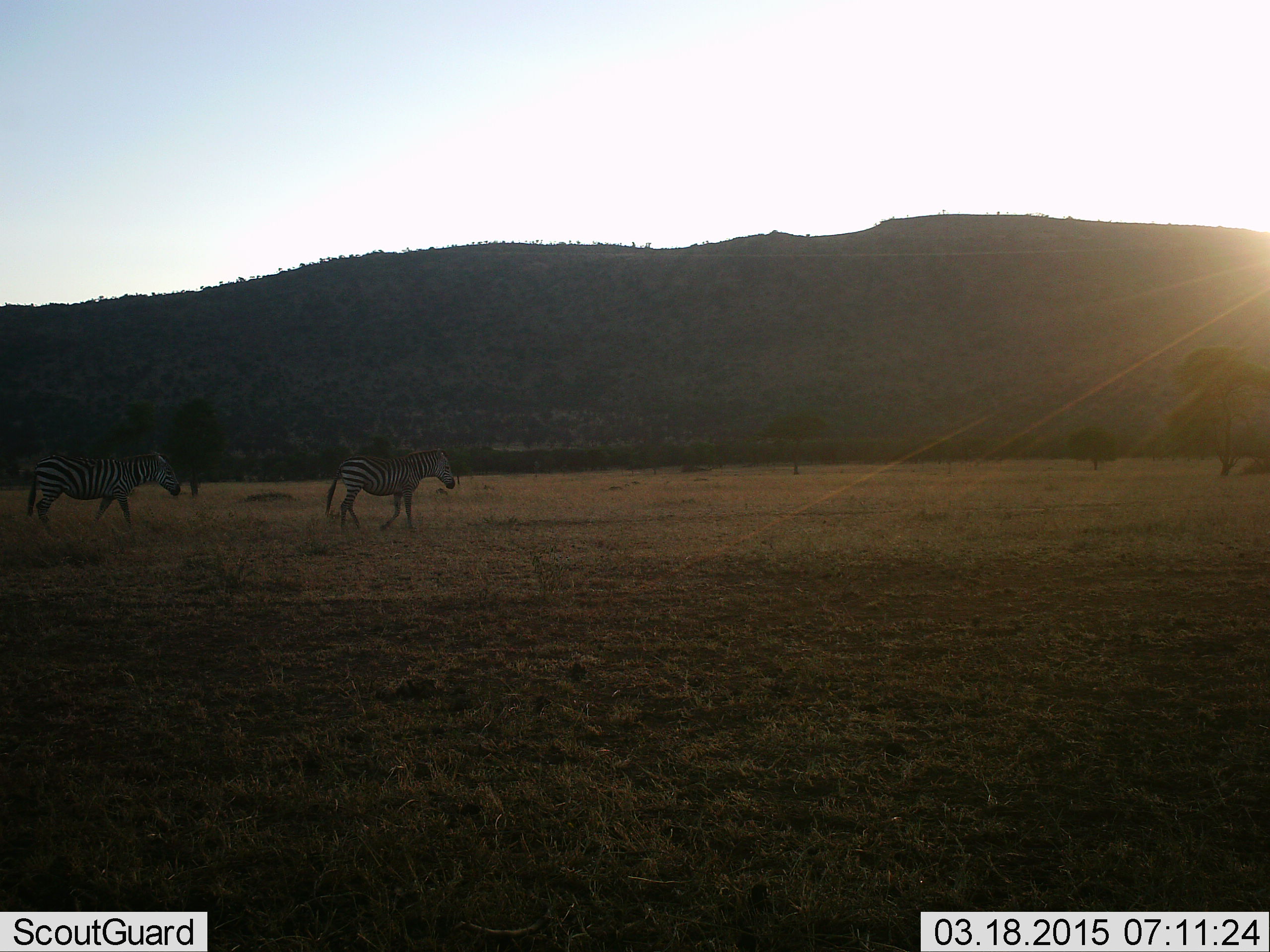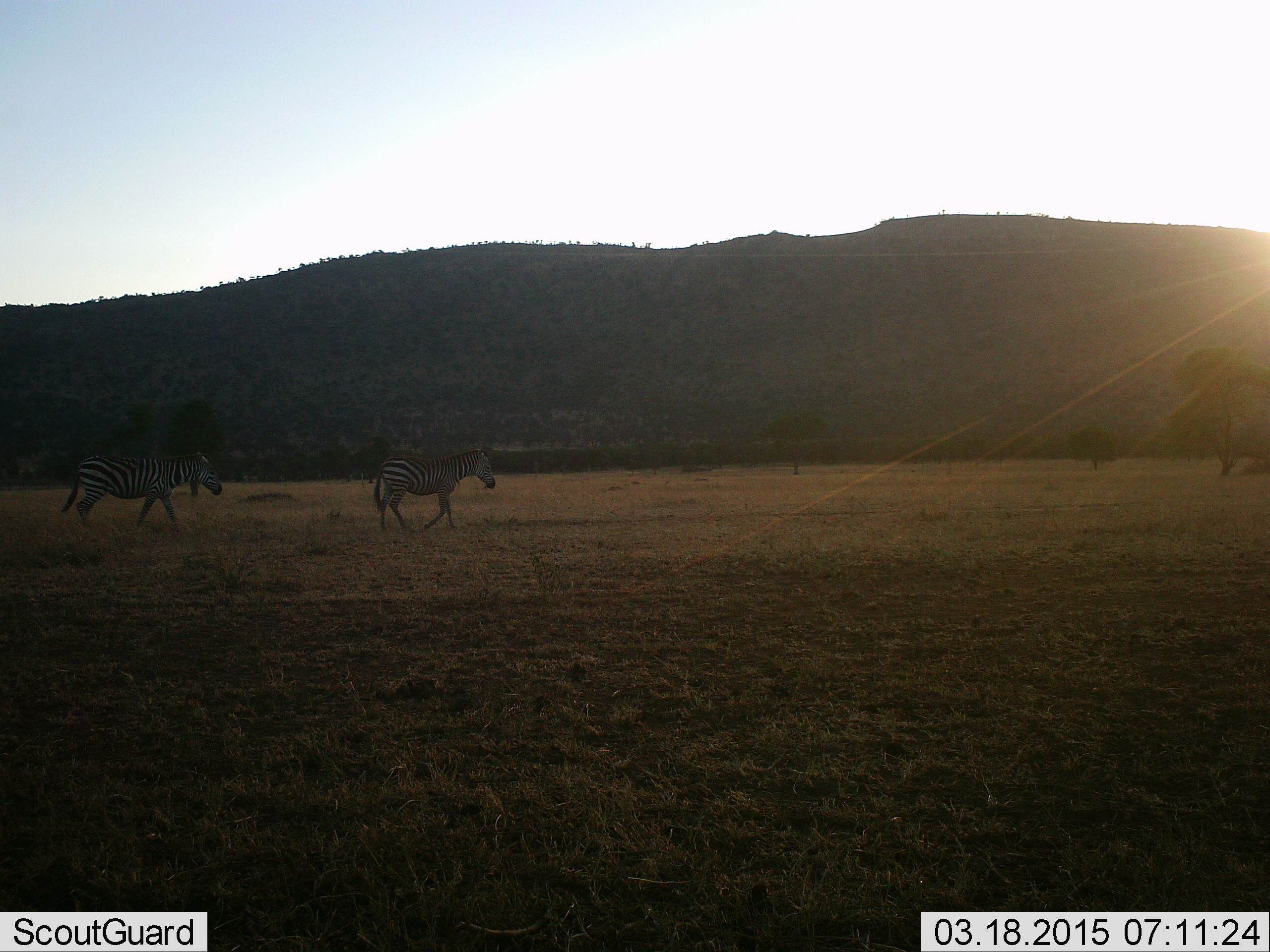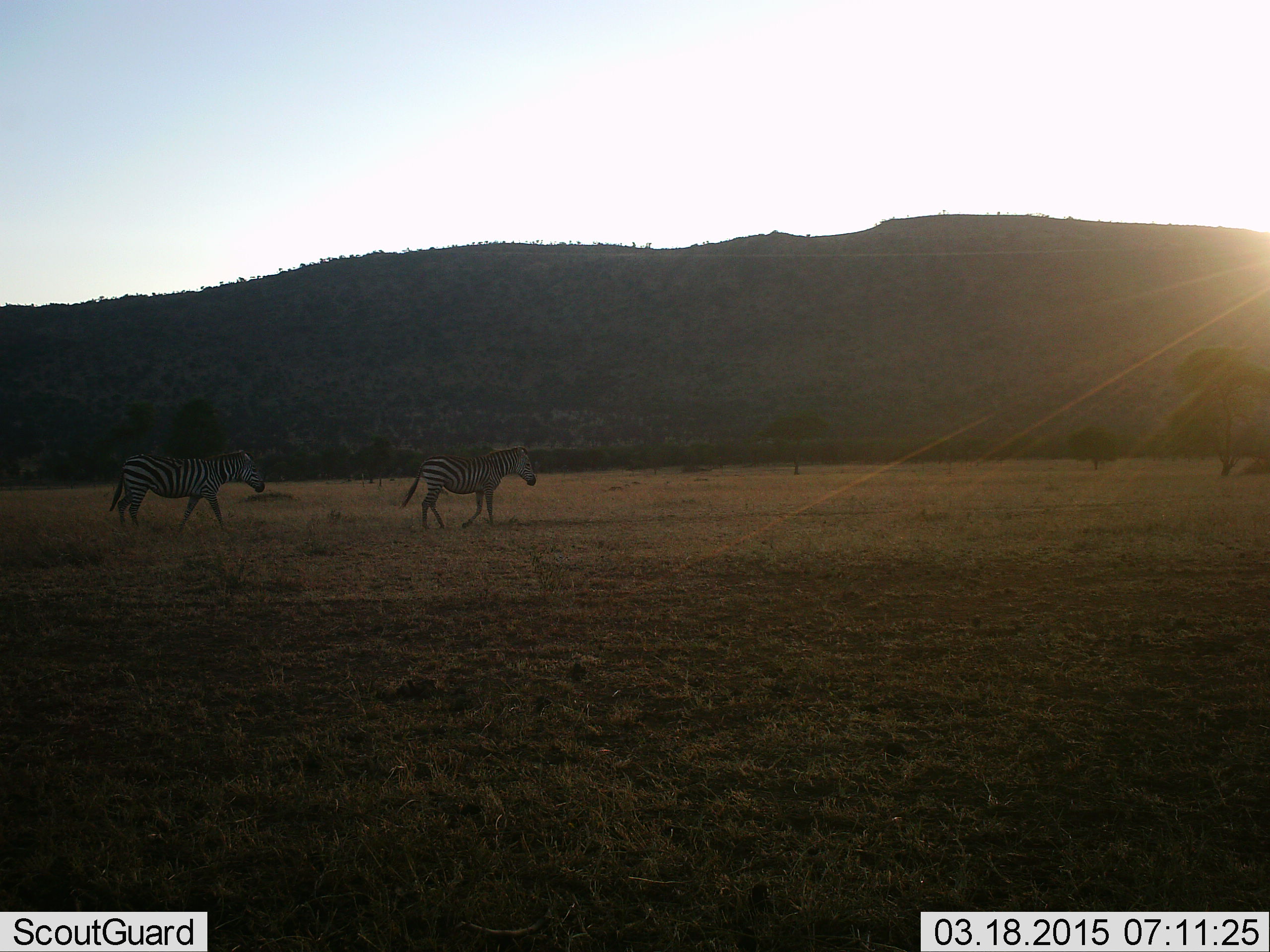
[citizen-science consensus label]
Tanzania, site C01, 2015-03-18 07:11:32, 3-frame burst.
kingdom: Animalia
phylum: Chordata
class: Mammalia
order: Perissodactyla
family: Equidae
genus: Equus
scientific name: Equus quagga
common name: plains zebra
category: zebra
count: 2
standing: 10%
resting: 0%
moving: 90%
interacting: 0%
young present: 0%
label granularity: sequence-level